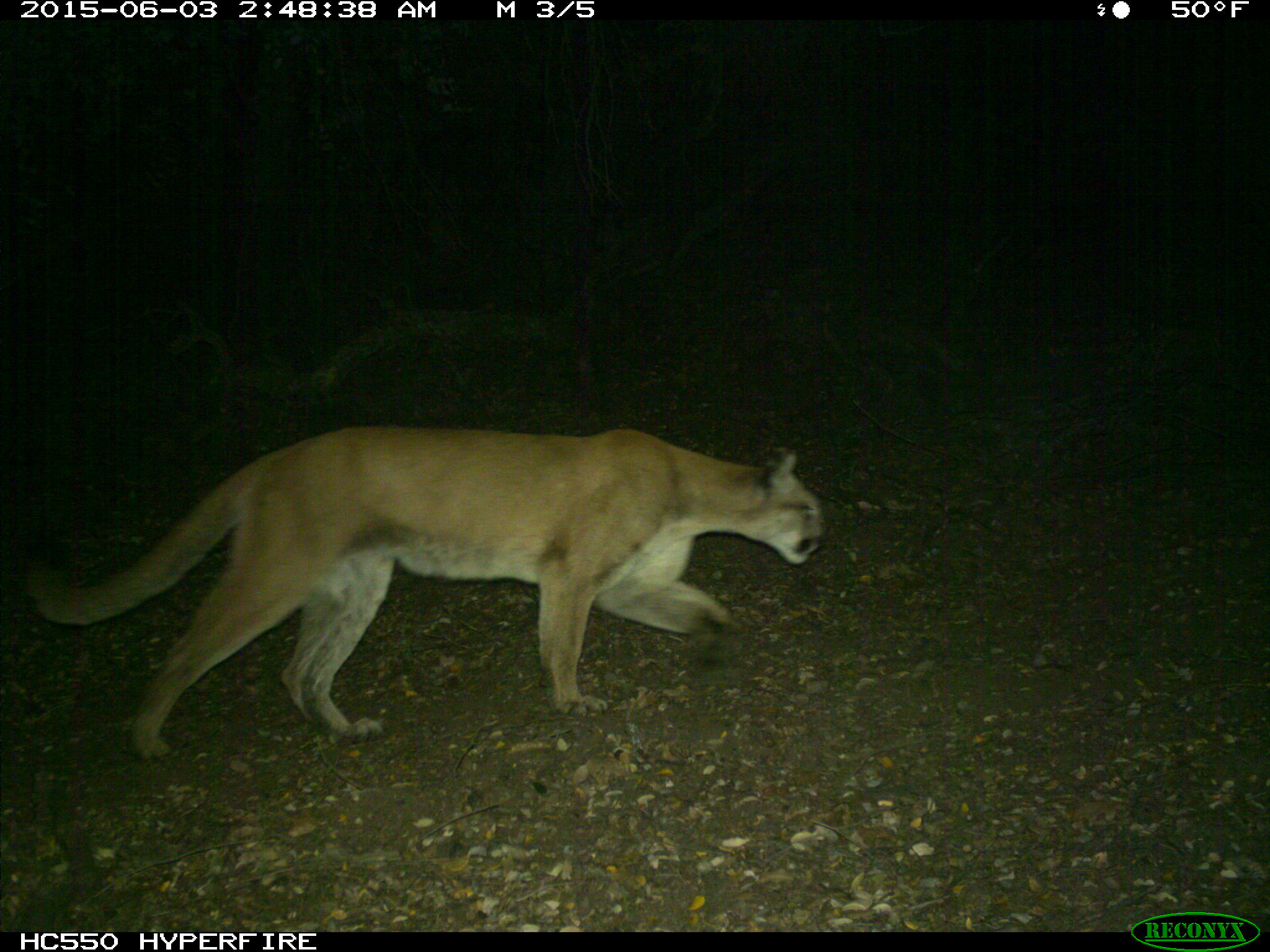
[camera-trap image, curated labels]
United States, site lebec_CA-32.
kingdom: Animalia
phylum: Chordata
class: Mammalia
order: Carnivora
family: Felidae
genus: Puma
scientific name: Puma concolor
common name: mountain lion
Puma concolor (mountain lion).